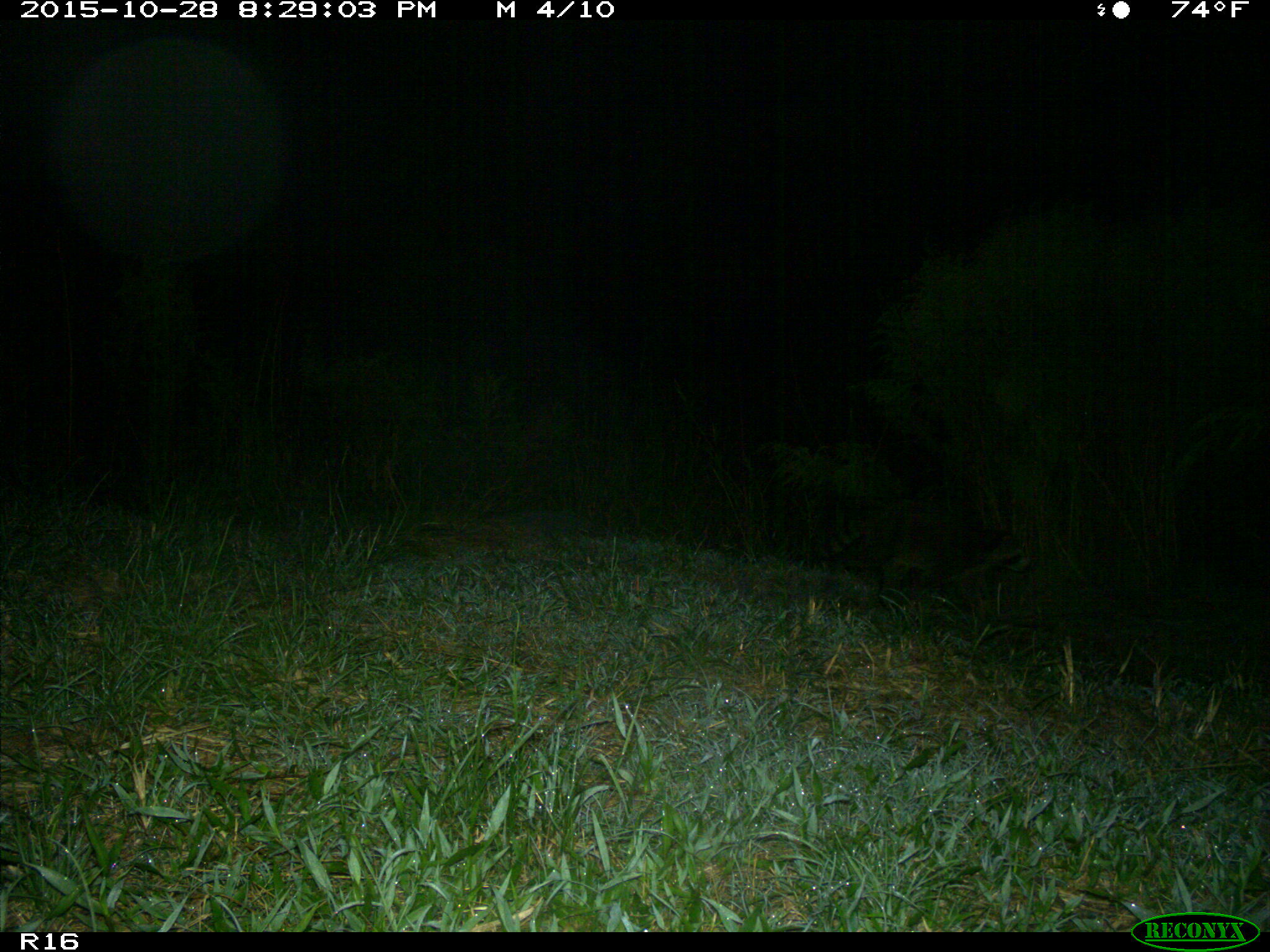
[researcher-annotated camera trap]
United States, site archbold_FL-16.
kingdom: Animalia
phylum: Chordata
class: Mammalia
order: Carnivora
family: Procyonidae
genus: Procyon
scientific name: Procyon lotor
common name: common raccoon